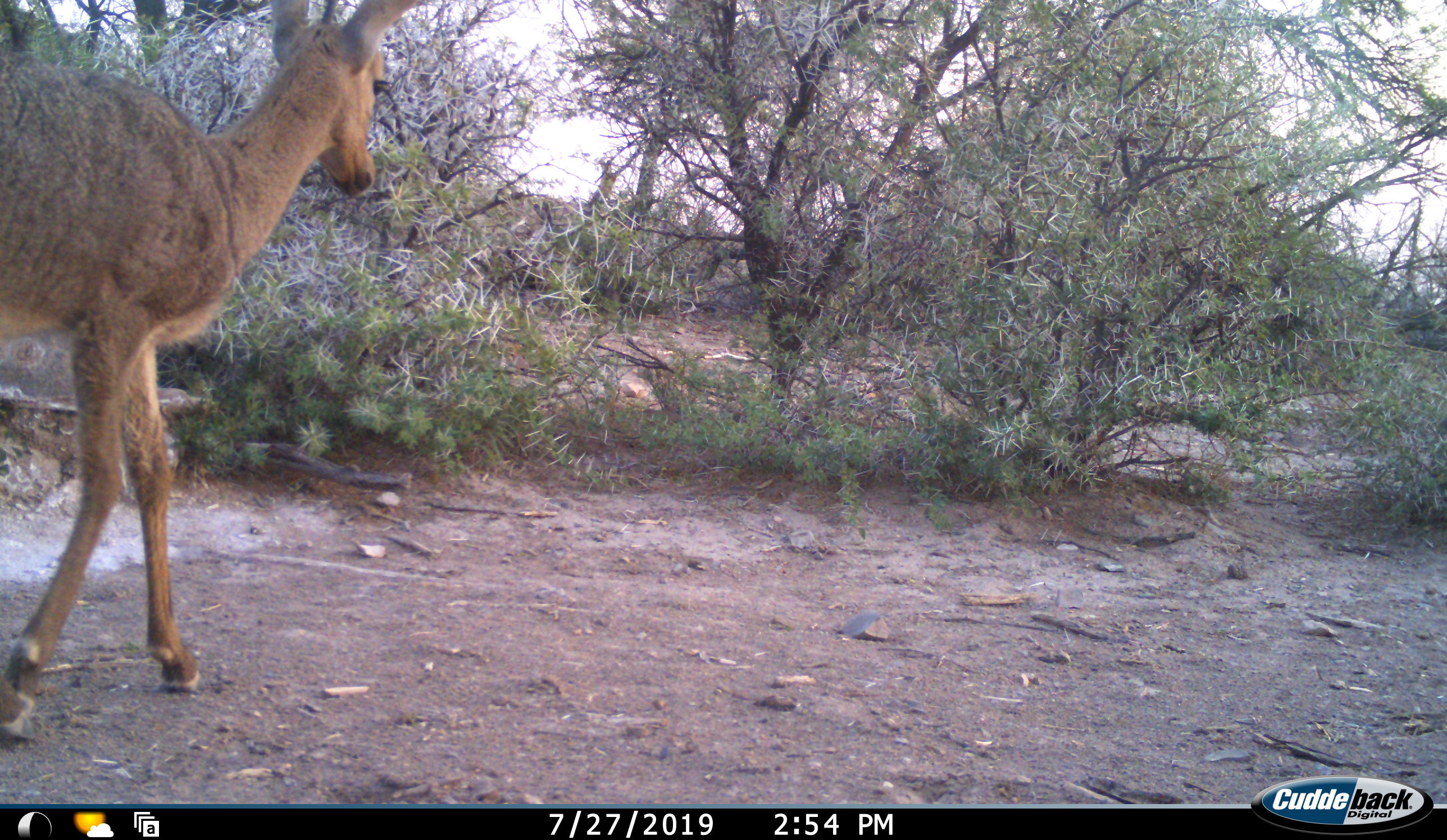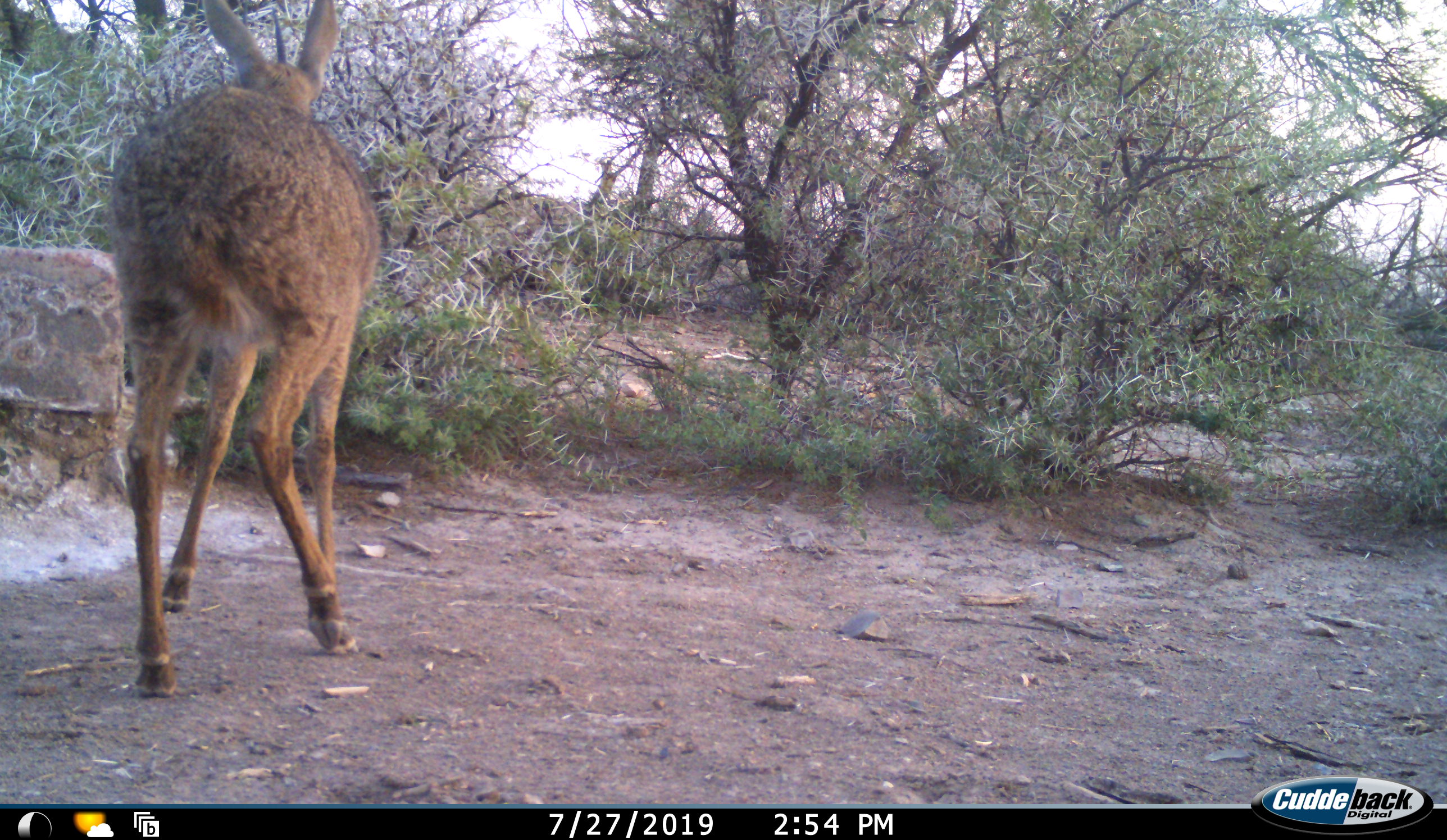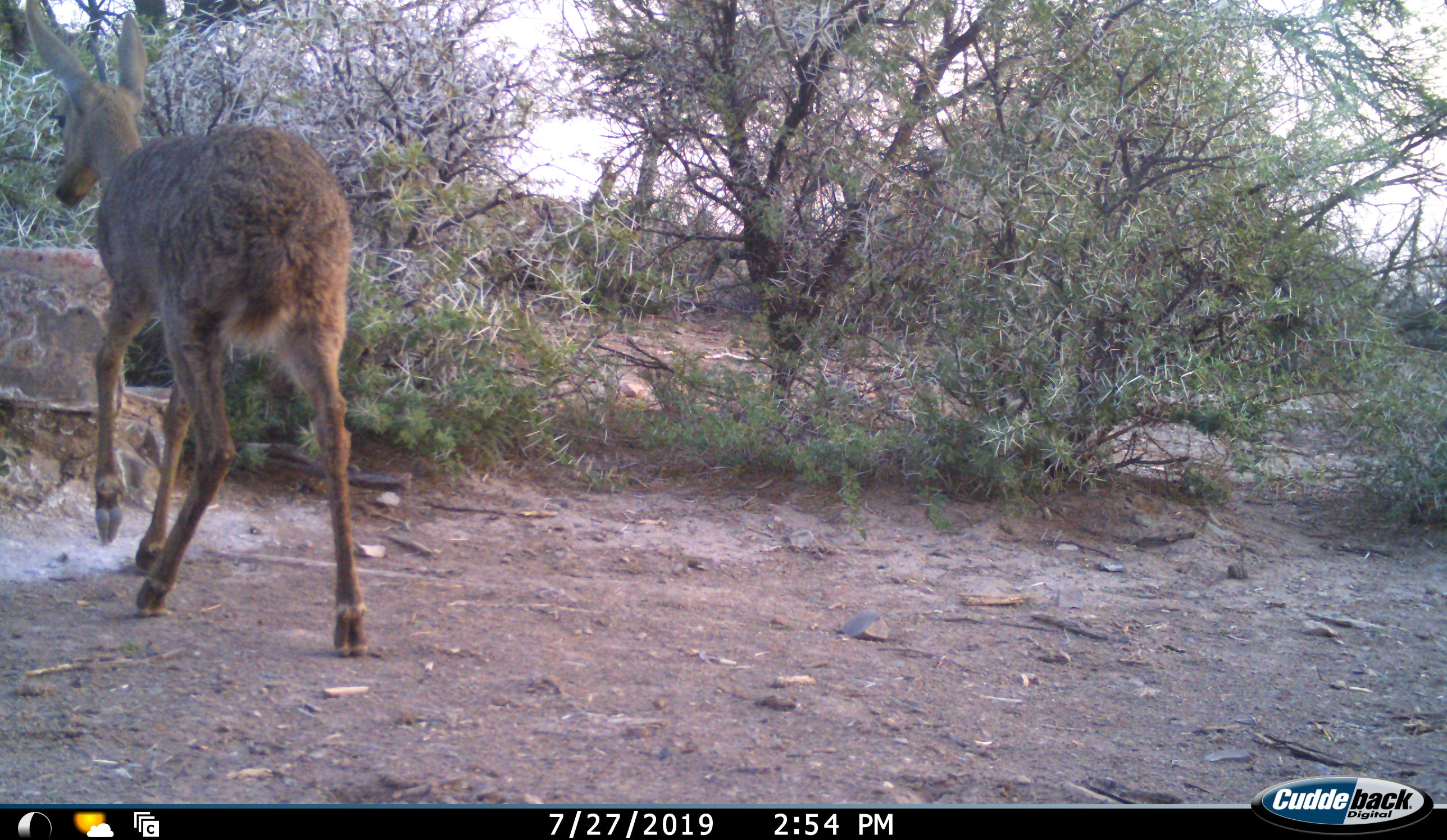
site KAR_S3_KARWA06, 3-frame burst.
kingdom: Animalia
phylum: Chordata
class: Mammalia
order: Artiodactyla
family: Bovidae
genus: Pelea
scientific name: Pelea capreolus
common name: grey rhebok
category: rhebokgrey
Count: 1.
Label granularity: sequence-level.